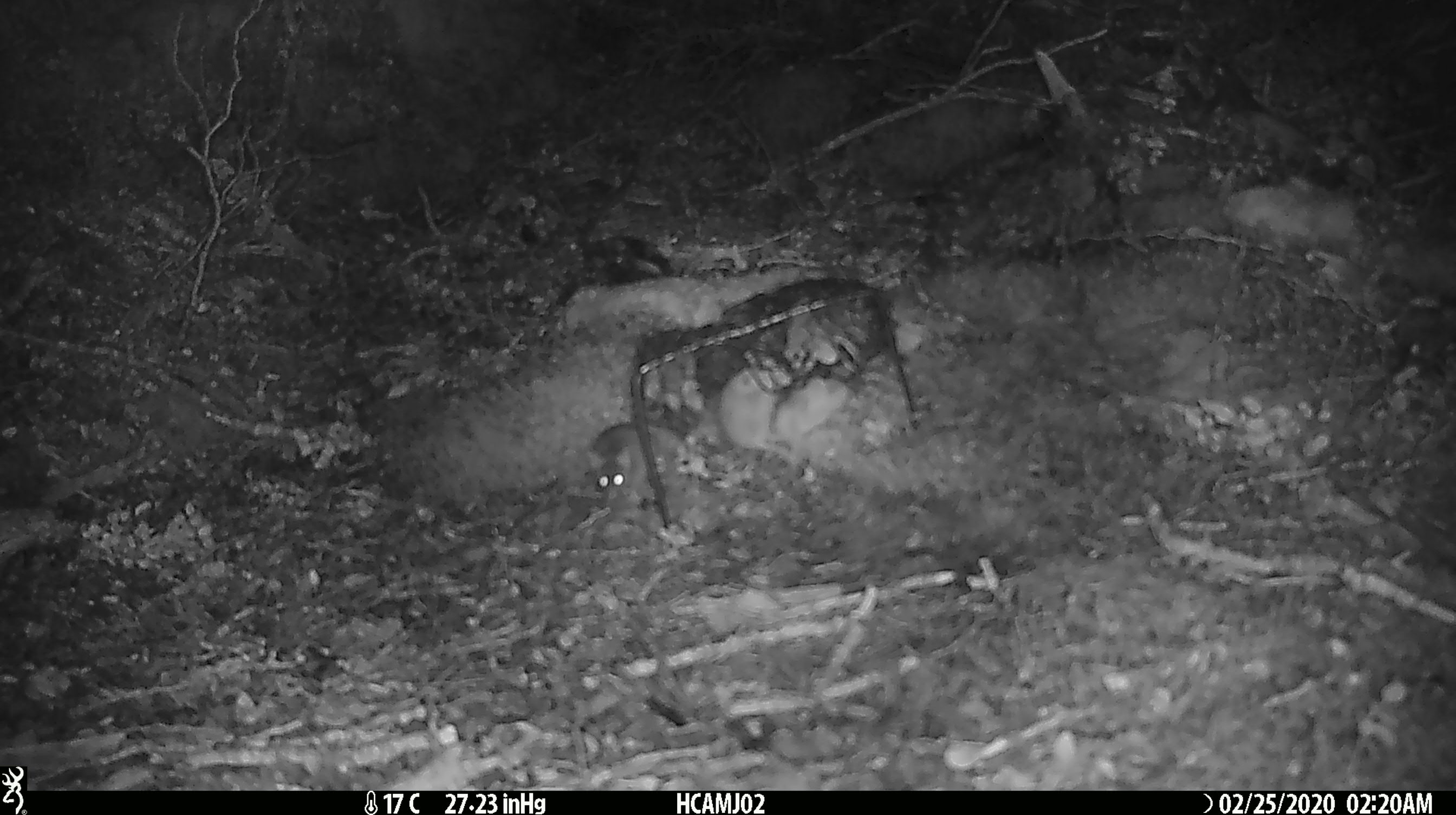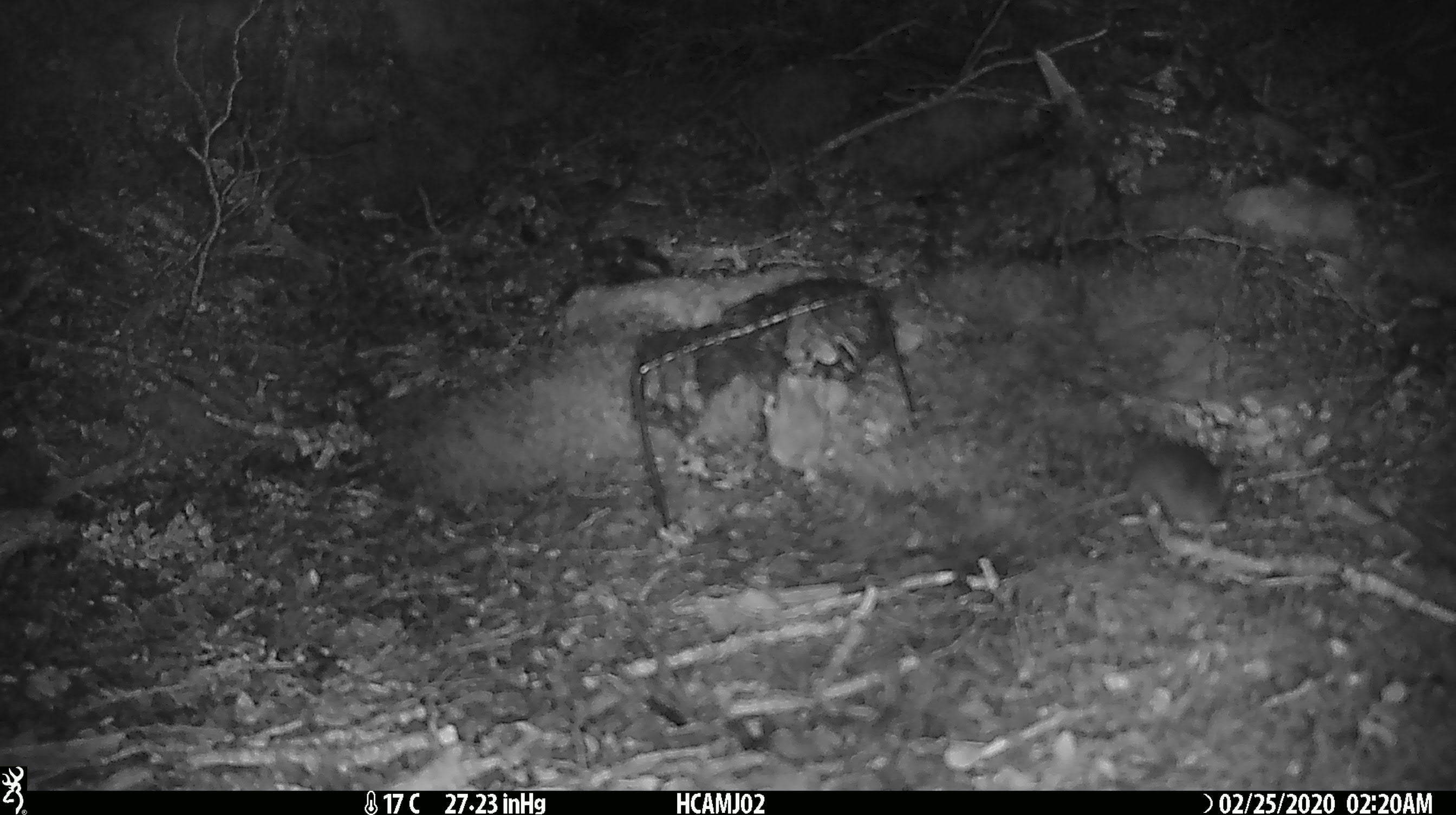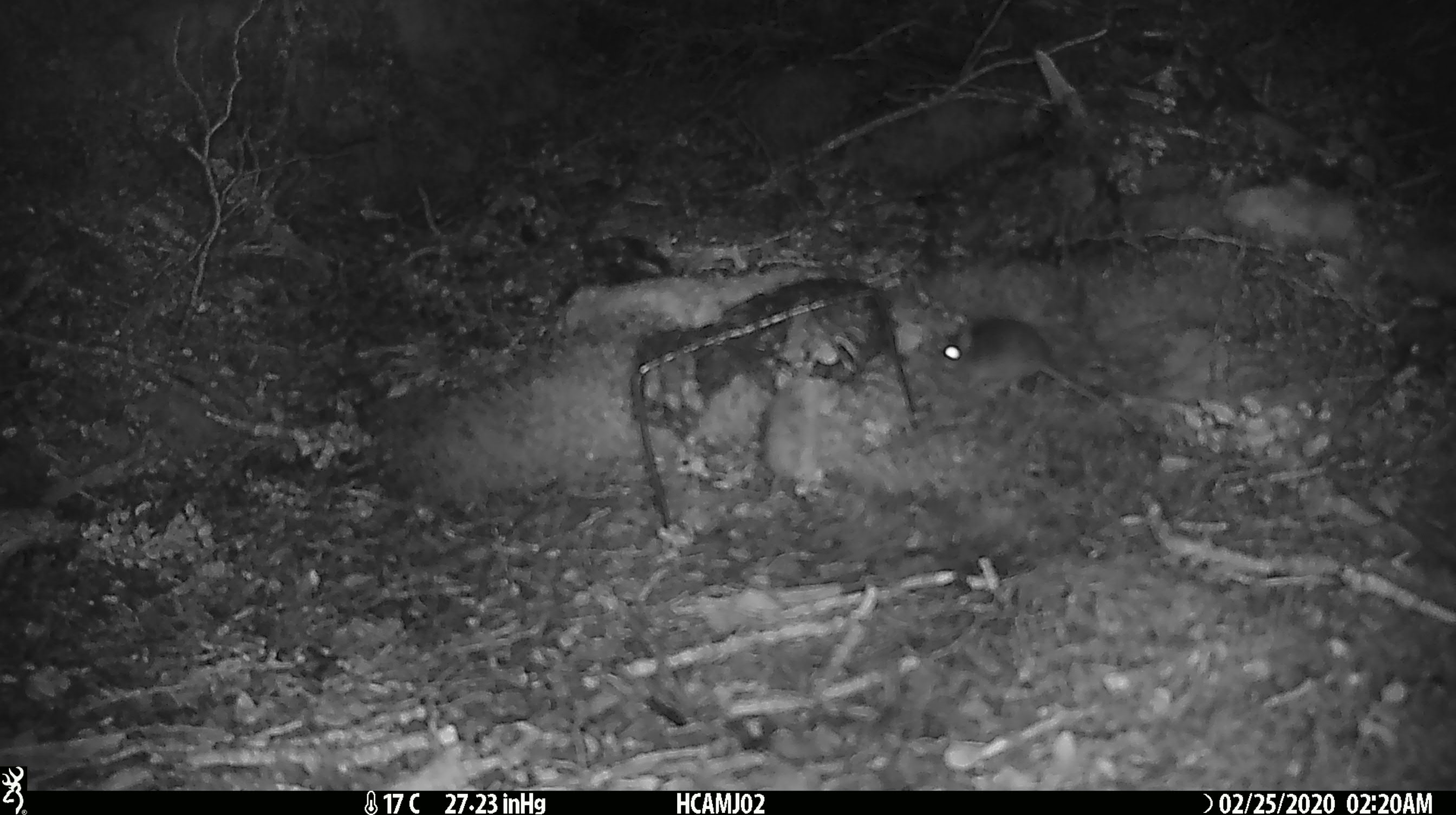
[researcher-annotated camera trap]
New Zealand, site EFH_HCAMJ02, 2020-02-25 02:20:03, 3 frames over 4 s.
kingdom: Animalia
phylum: Chordata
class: Mammalia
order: Rodentia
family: Muridae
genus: Mus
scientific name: Mus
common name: mouse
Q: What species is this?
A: Mouse (Mus).